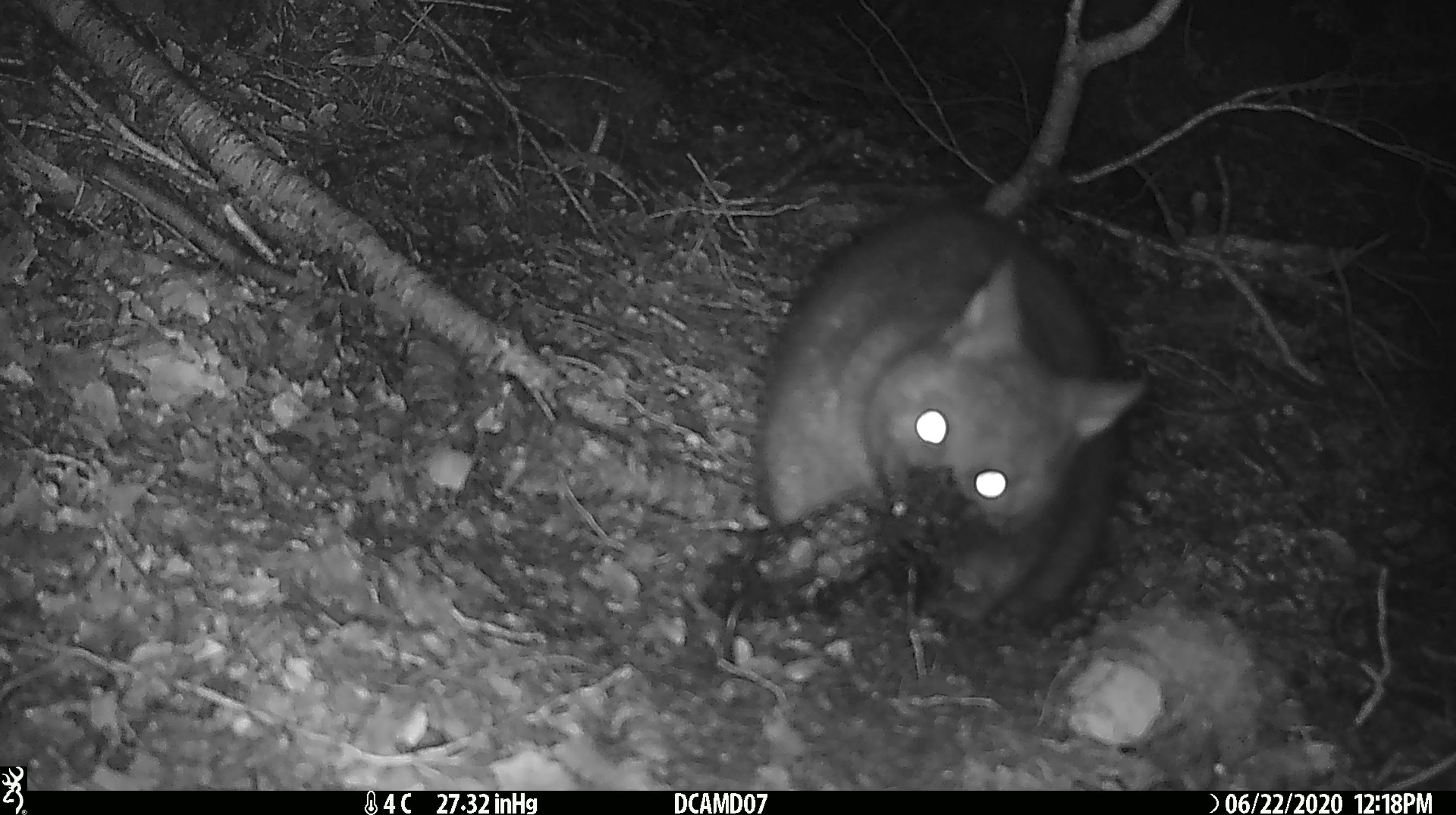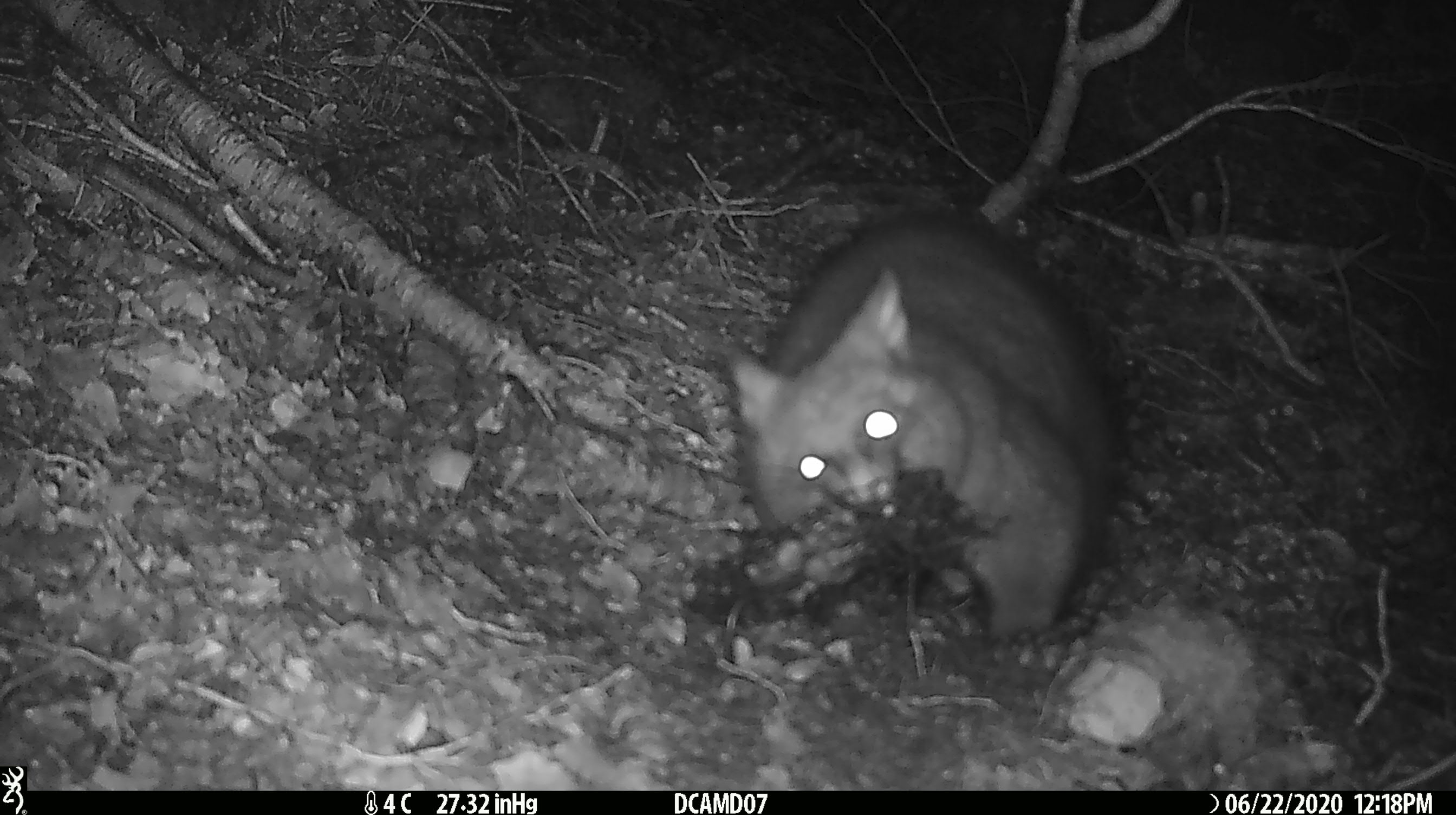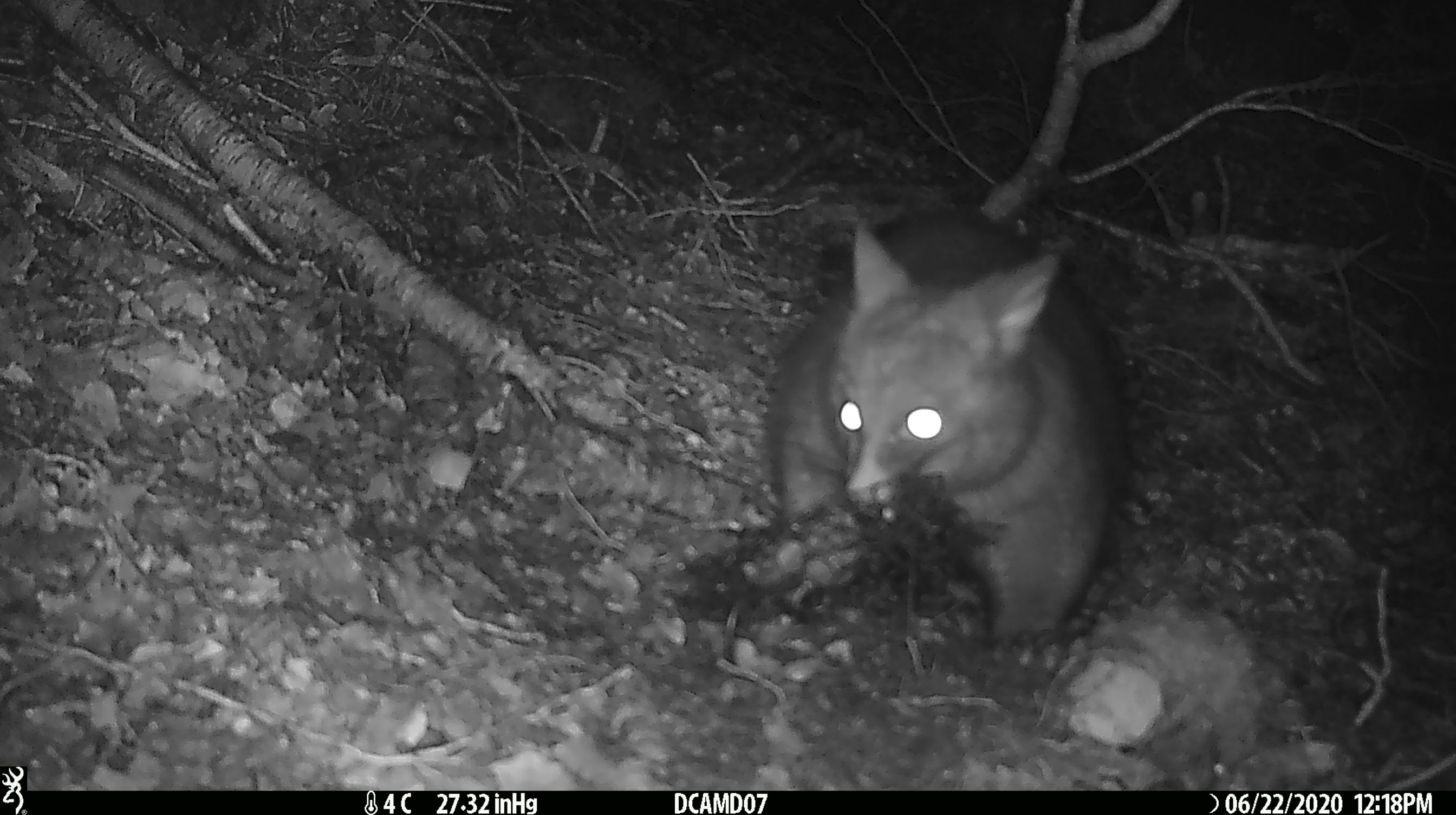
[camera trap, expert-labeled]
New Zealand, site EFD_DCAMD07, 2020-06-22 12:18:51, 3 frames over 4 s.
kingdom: Animalia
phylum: Chordata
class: Mammalia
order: Diprotodontia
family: Phalangeridae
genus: Trichosurus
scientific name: Trichosurus vulpecula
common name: common brushtail possum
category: possum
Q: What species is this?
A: Possum (common brushtail possum) (Trichosurus vulpecula).